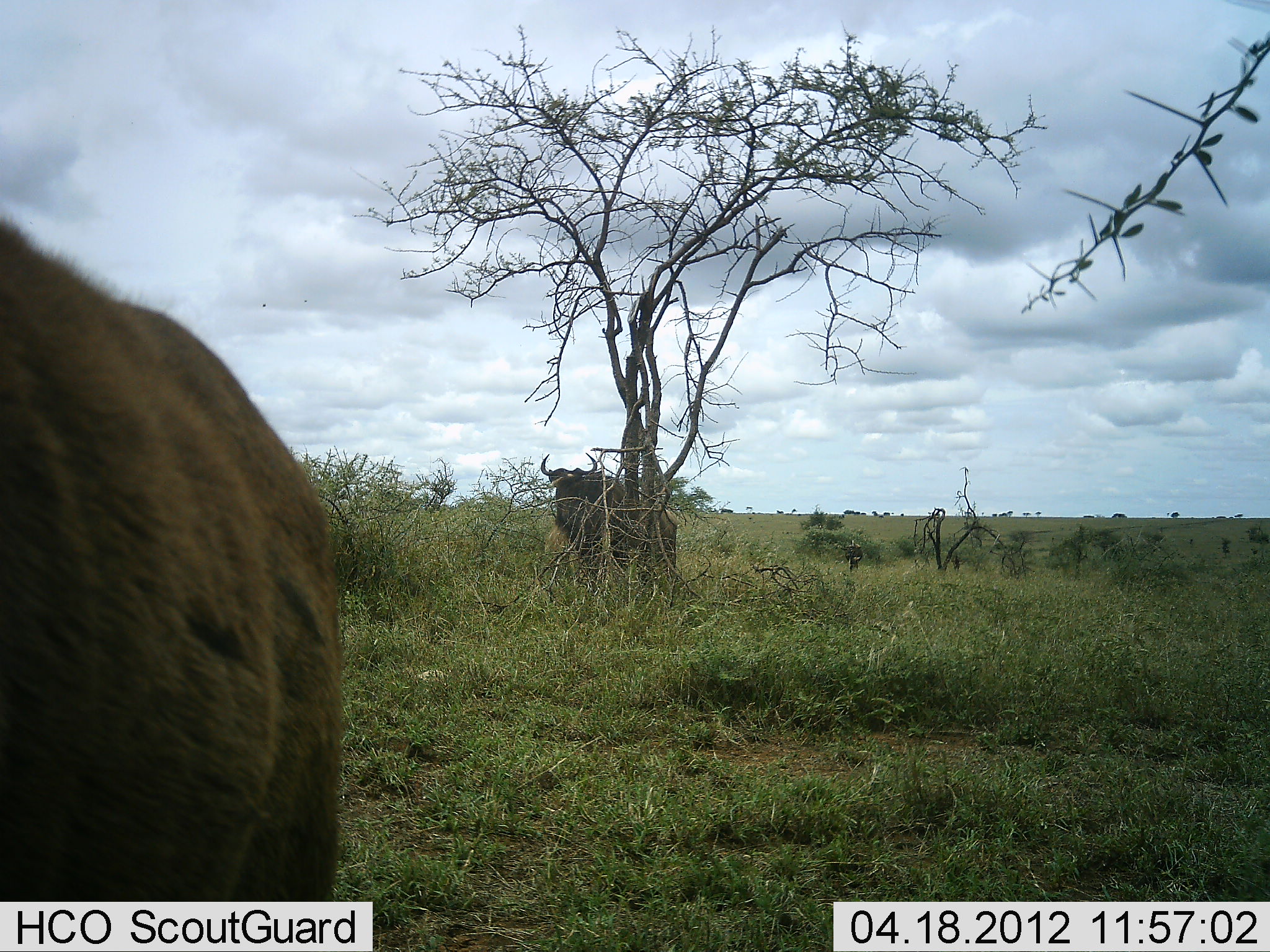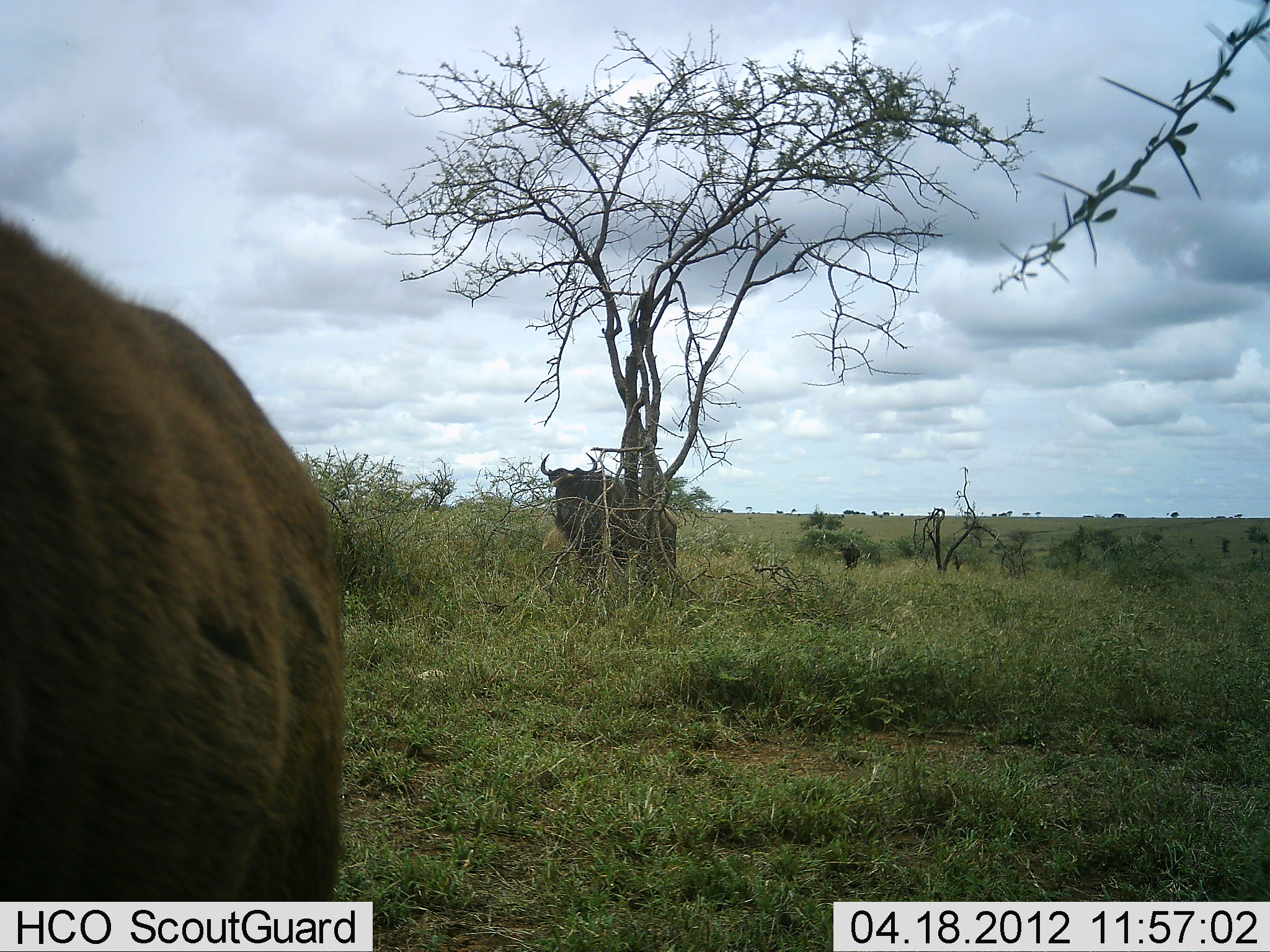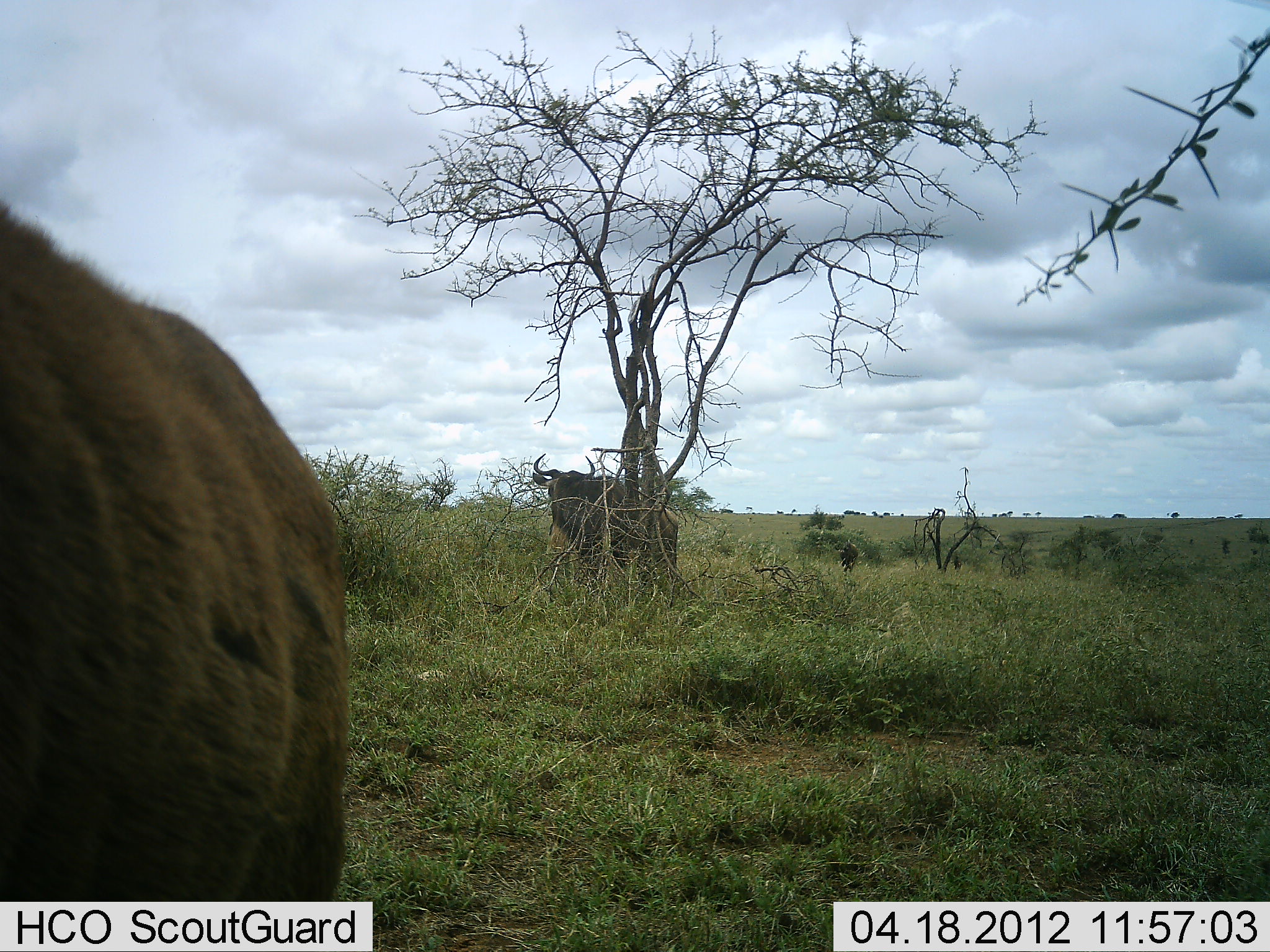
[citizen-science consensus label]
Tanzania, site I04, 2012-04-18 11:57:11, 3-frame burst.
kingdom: Animalia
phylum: Chordata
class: Mammalia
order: Artiodactyla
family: Bovidae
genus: Connochaetes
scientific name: Connochaetes taurinus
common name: blue wildebeest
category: wildebeest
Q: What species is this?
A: Wildebeest (blue wildebeest) (Connochaetes taurinus).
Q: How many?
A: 2.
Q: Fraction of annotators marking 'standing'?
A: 94%.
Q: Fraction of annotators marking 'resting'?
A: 0%.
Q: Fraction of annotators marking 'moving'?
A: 24%.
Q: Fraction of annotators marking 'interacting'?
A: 0%.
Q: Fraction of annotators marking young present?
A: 12%.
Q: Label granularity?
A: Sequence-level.